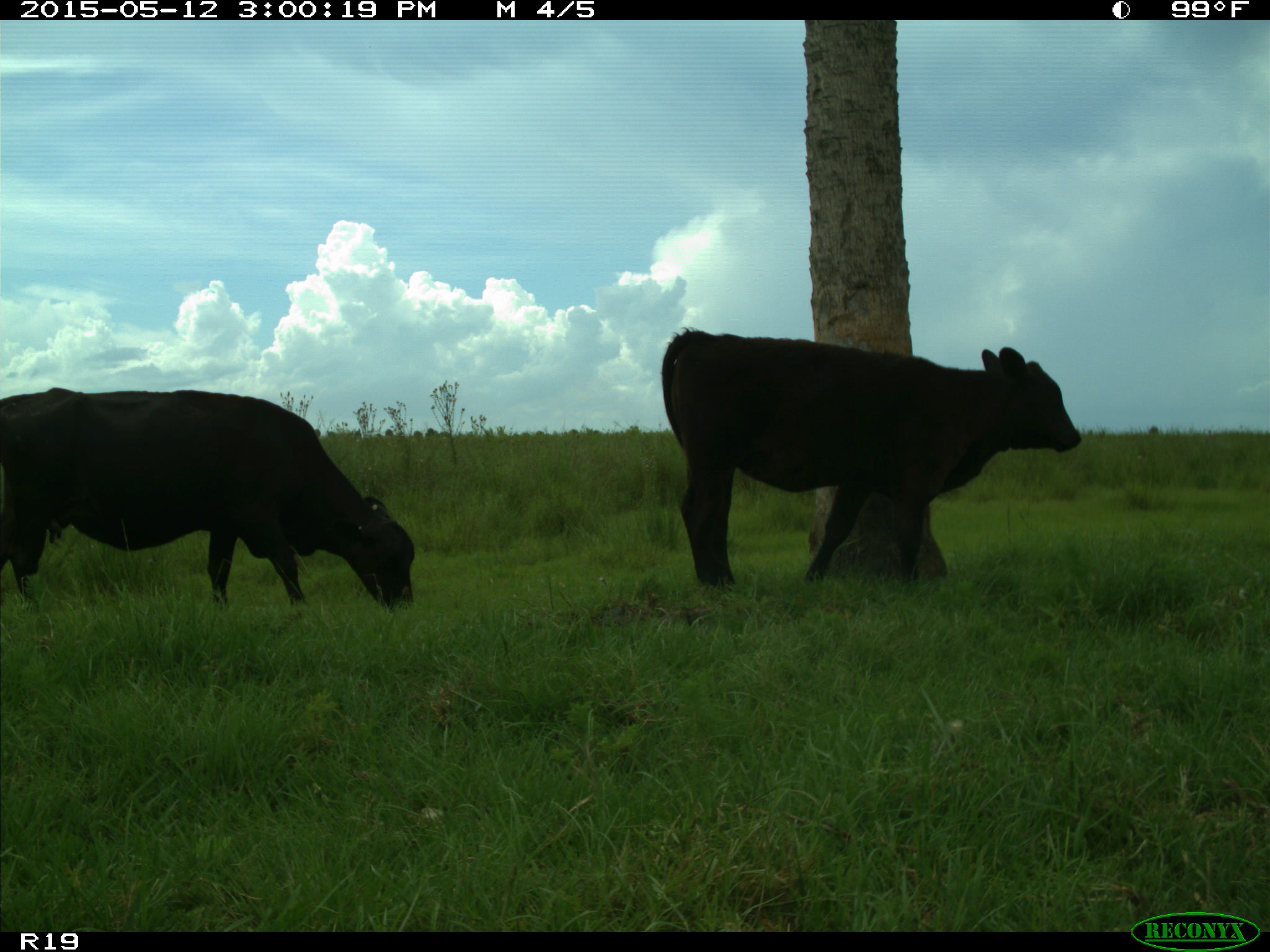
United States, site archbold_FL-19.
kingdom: Animalia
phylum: Chordata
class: Mammalia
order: Artiodactyla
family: Bovidae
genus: Bos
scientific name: Bos taurus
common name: domestic cow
Bos taurus (domestic cow).